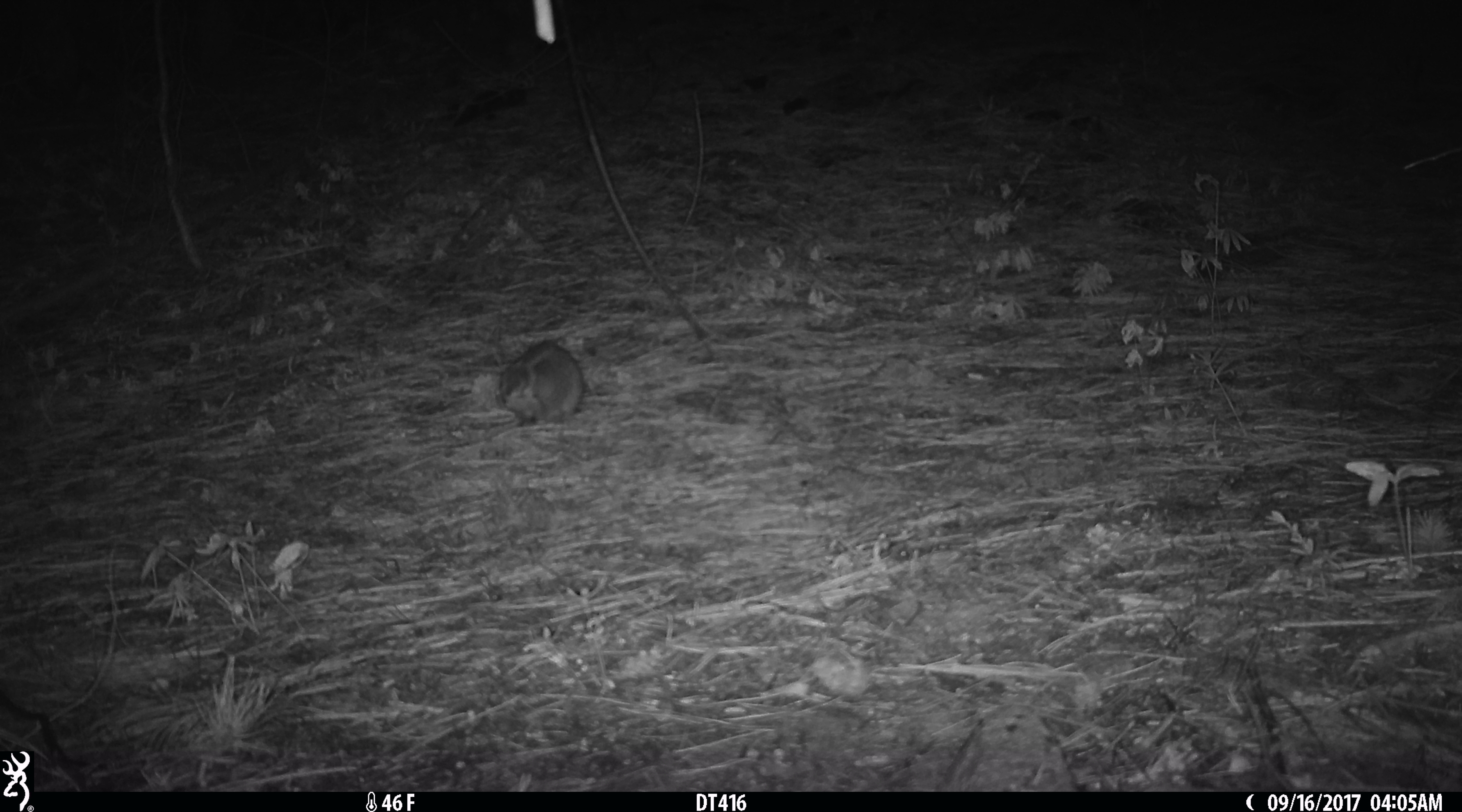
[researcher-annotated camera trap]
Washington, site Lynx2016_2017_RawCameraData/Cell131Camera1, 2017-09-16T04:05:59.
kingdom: Animalia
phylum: Chordata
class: Mammalia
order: Lagomorpha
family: Leporidae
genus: Lepus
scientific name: Lepus americanus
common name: snowshoe hare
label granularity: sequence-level